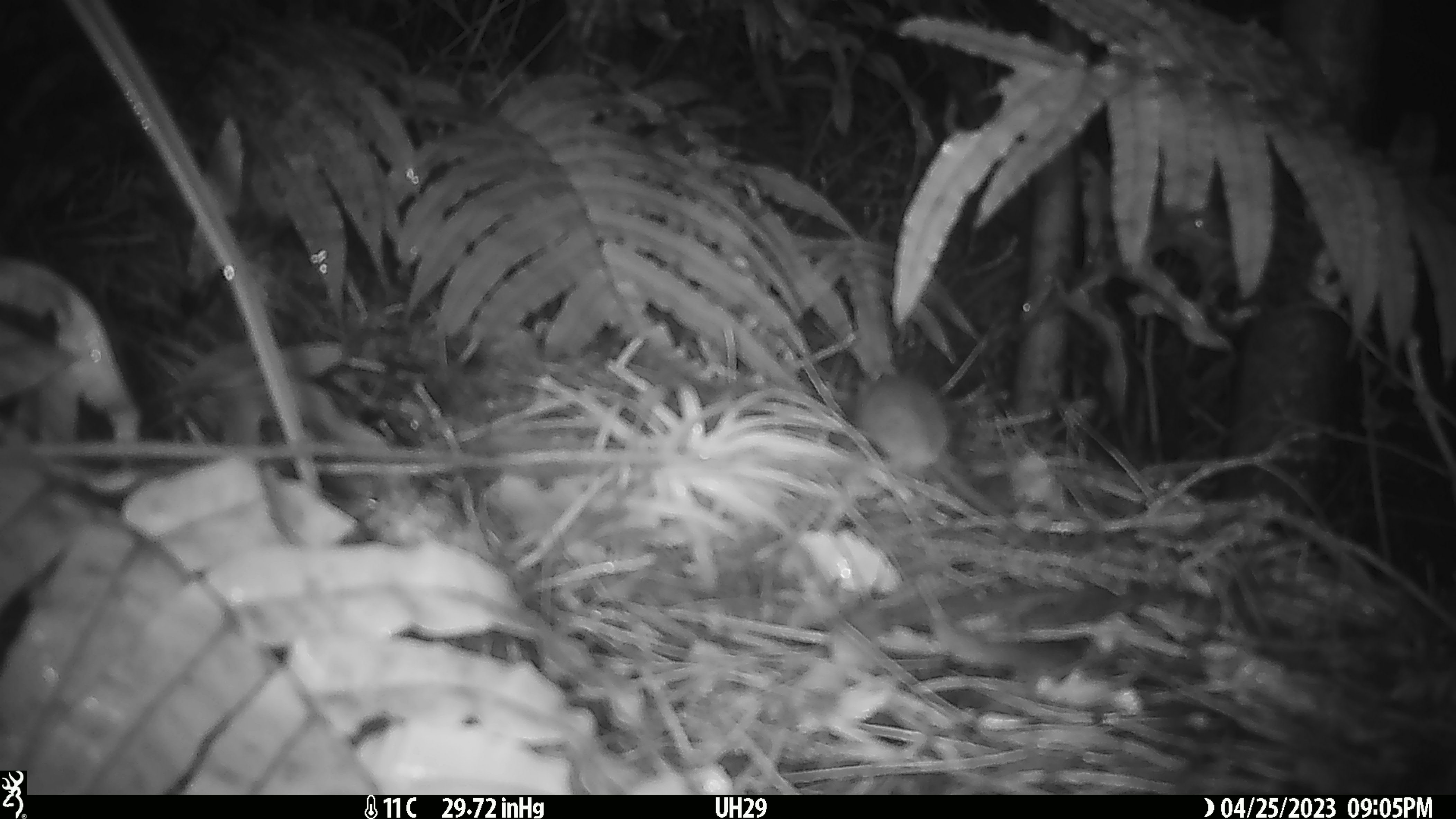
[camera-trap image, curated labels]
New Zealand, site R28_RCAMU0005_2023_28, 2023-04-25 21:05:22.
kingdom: Animalia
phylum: Chordata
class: Mammalia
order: Rodentia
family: Muridae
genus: Mus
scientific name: Mus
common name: mouse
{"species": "mouse (Mus)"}